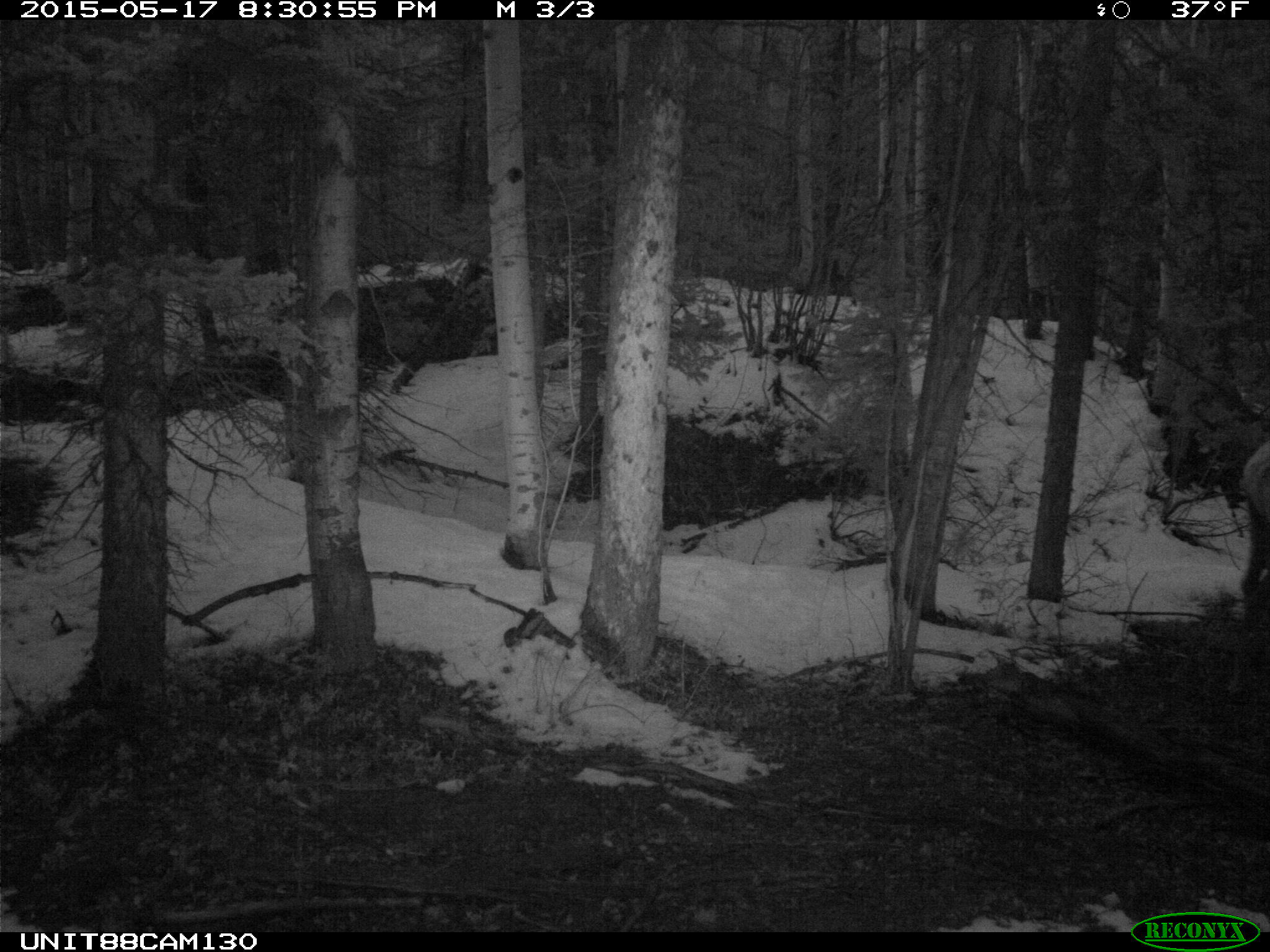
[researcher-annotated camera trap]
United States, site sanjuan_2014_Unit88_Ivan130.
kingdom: Animalia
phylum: Chordata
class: Mammalia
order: Artiodactyla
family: Cervidae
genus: Cervus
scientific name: Cervus elaphus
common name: red deer